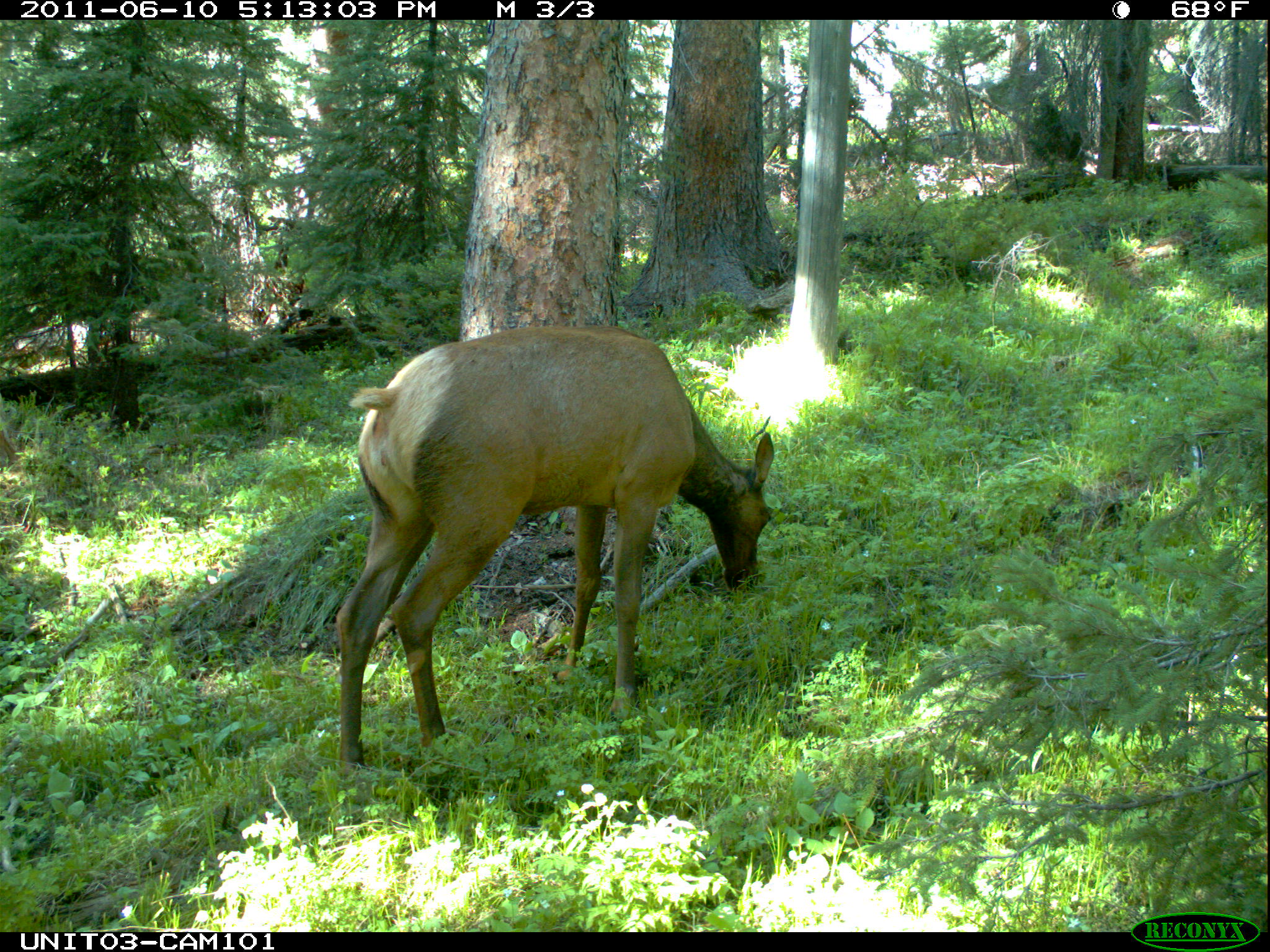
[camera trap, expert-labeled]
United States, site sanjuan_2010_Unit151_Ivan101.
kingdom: Animalia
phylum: Chordata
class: Mammalia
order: Artiodactyla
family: Cervidae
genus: Cervus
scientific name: Cervus elaphus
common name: red deer